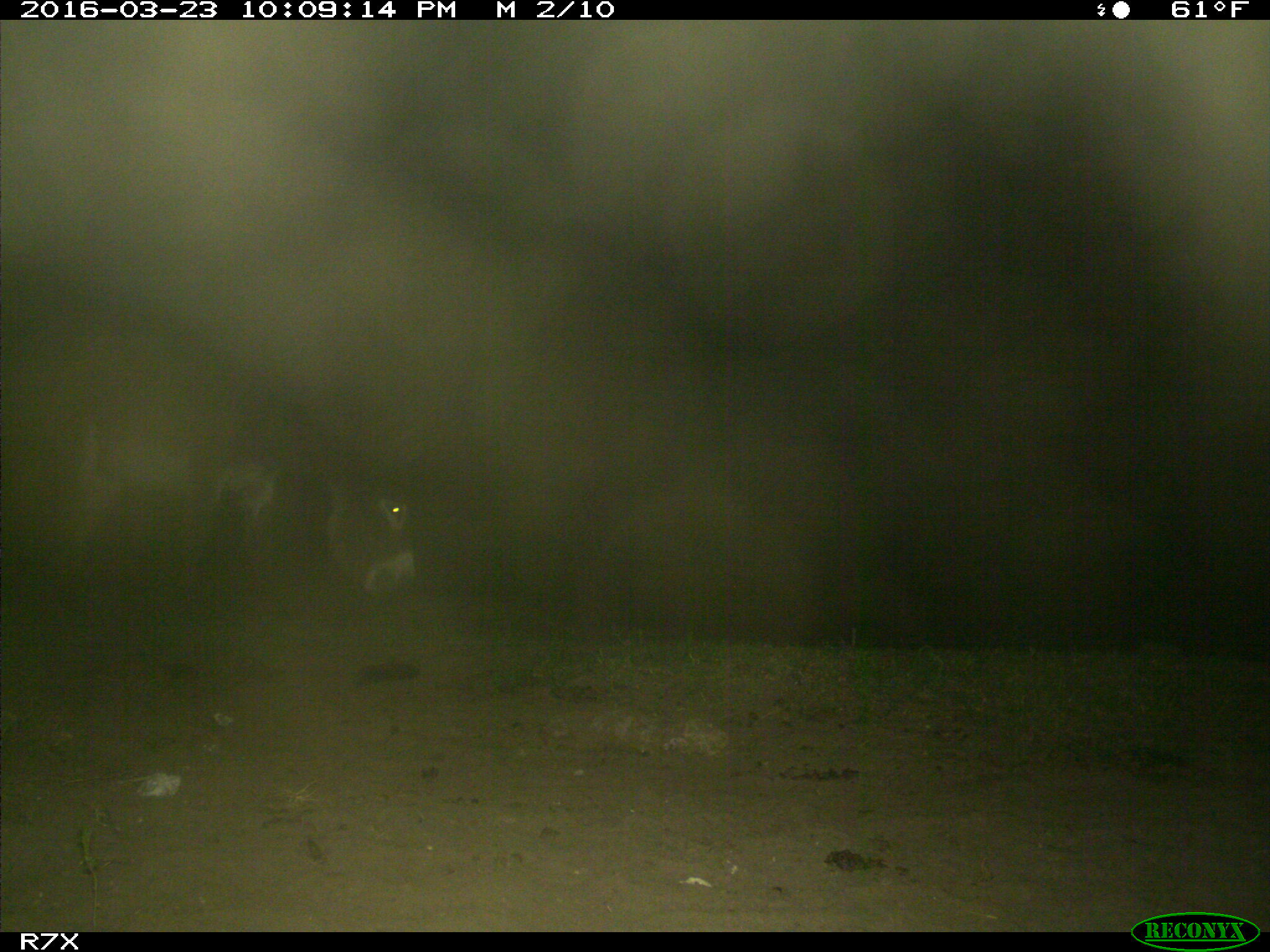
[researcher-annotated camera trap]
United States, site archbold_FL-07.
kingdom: Animalia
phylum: Chordata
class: Mammalia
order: Perissodactyla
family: Equidae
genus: Equus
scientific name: Equus africanus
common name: african wild ass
Equus africanus (african wild ass).